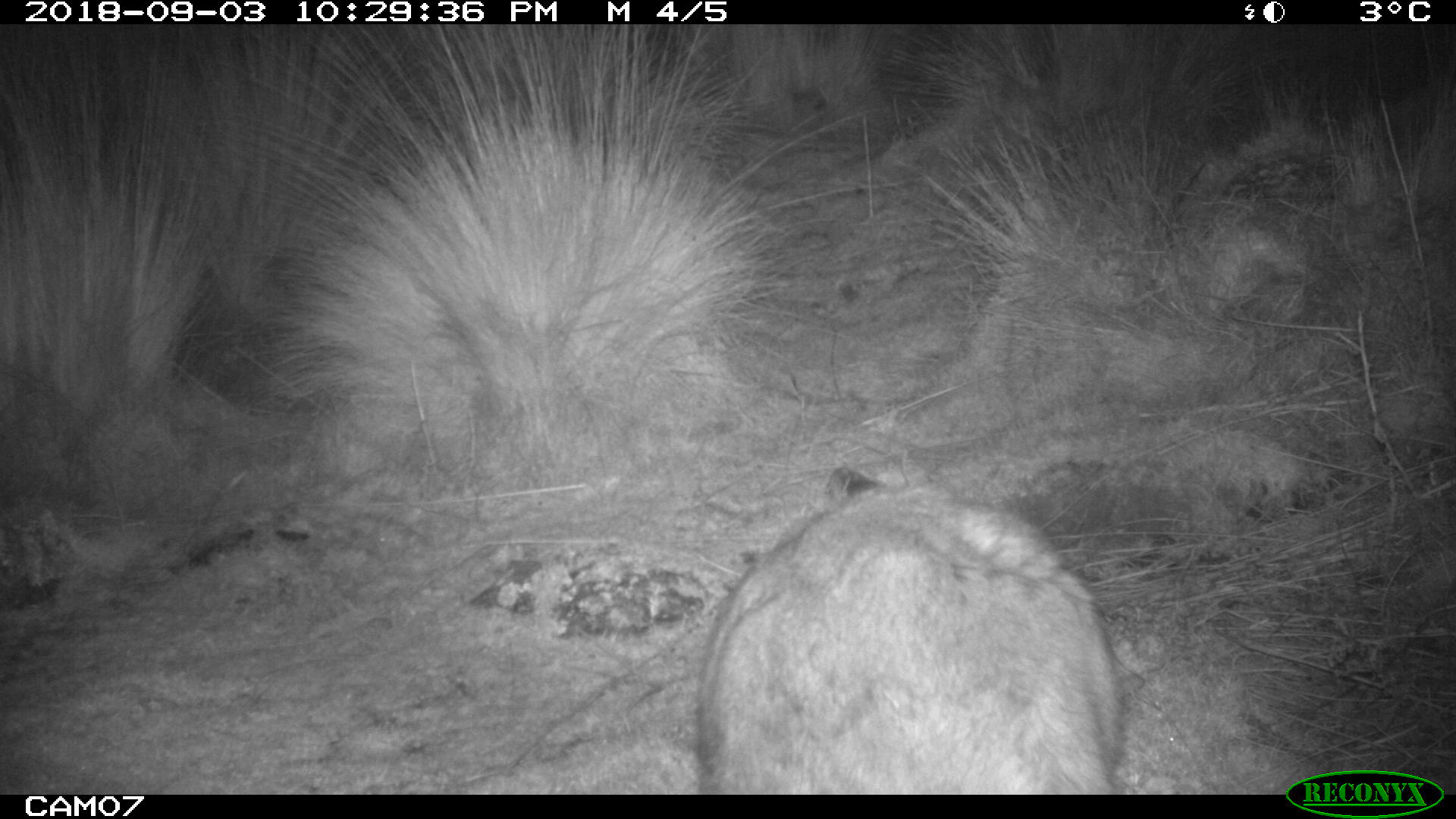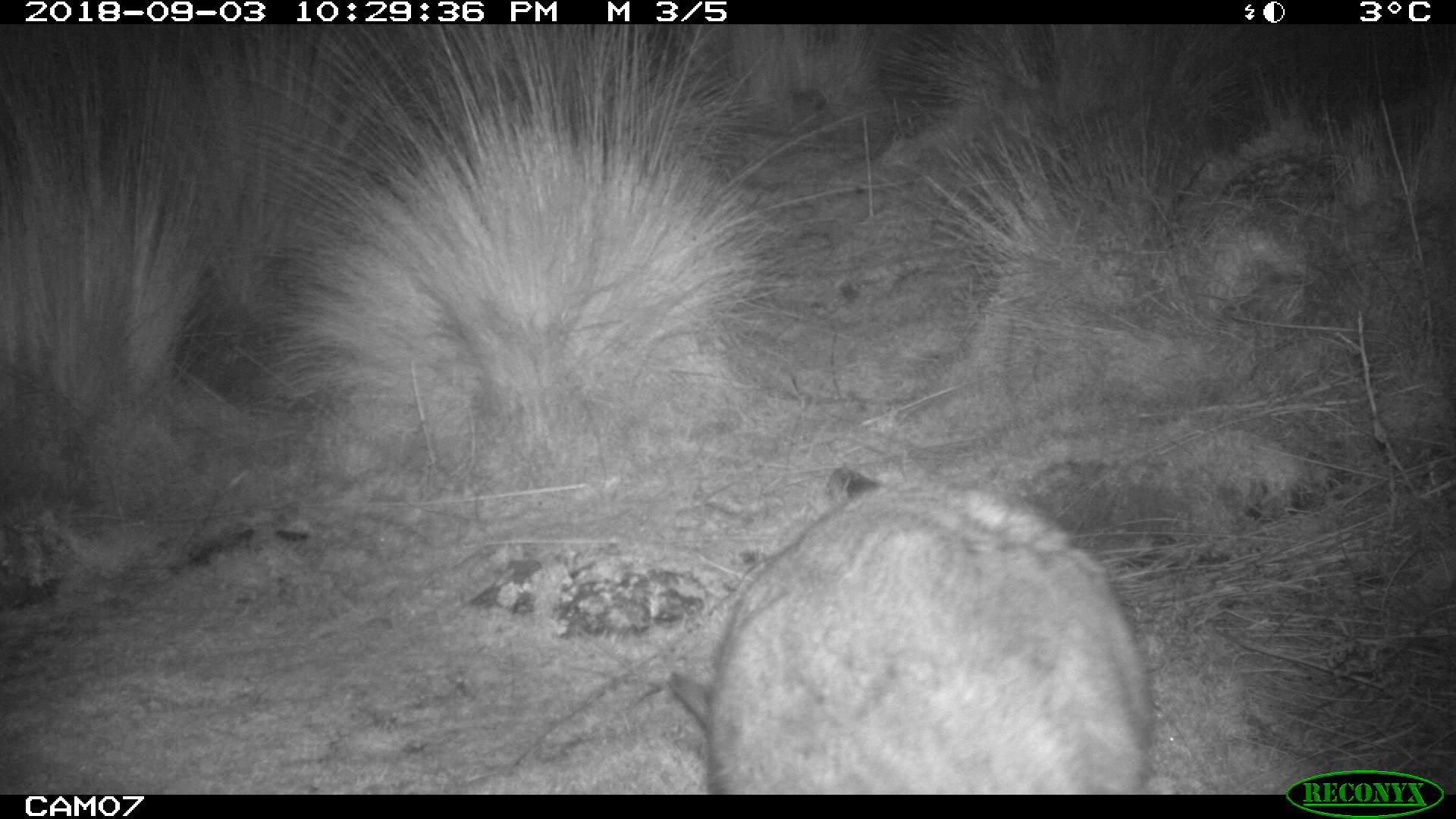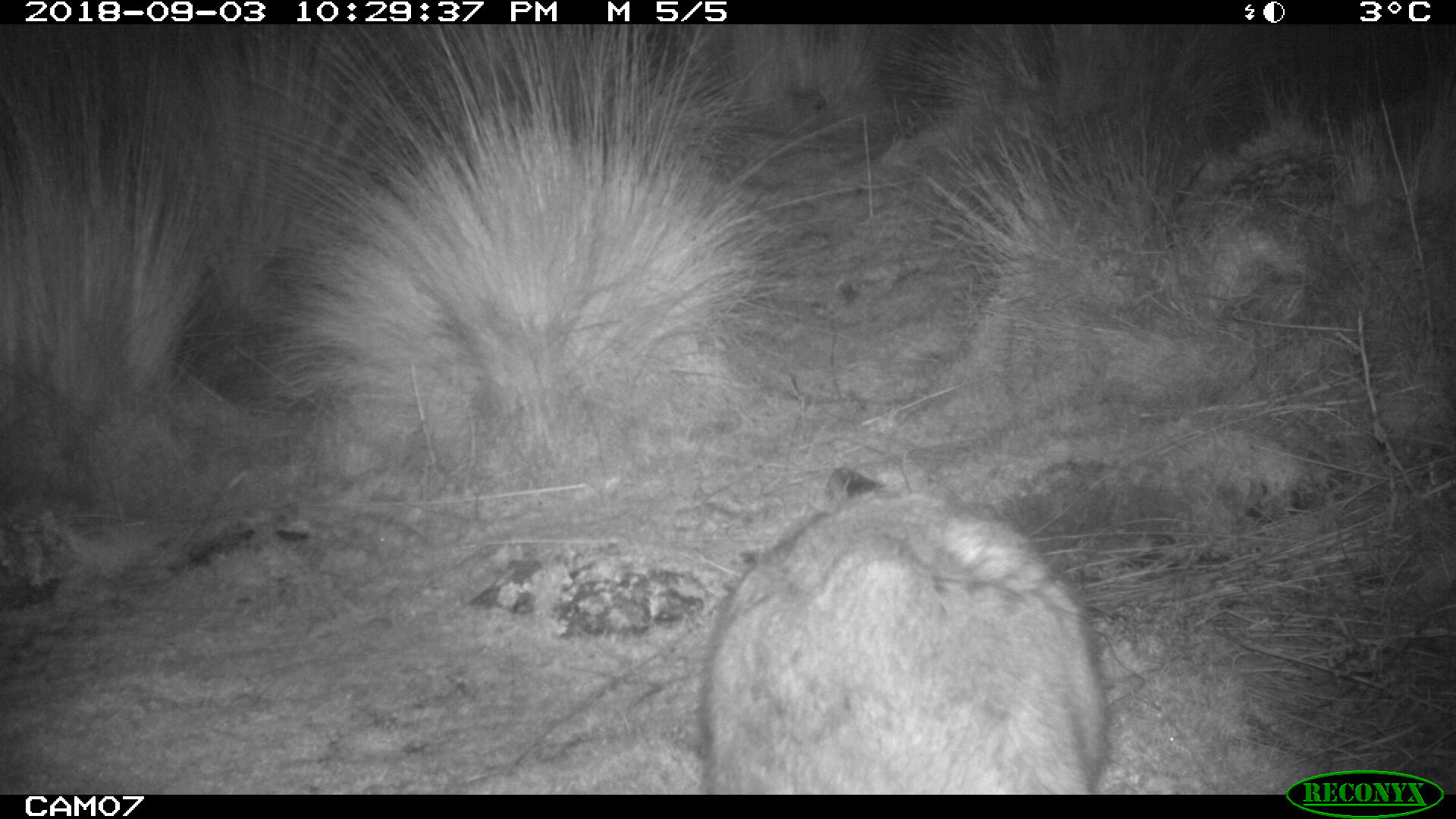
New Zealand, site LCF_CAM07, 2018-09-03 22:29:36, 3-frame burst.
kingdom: Animalia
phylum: Chordata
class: Mammalia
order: Diprotodontia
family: Macropodidae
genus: Notamacropus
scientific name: Notamacropus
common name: wallaby